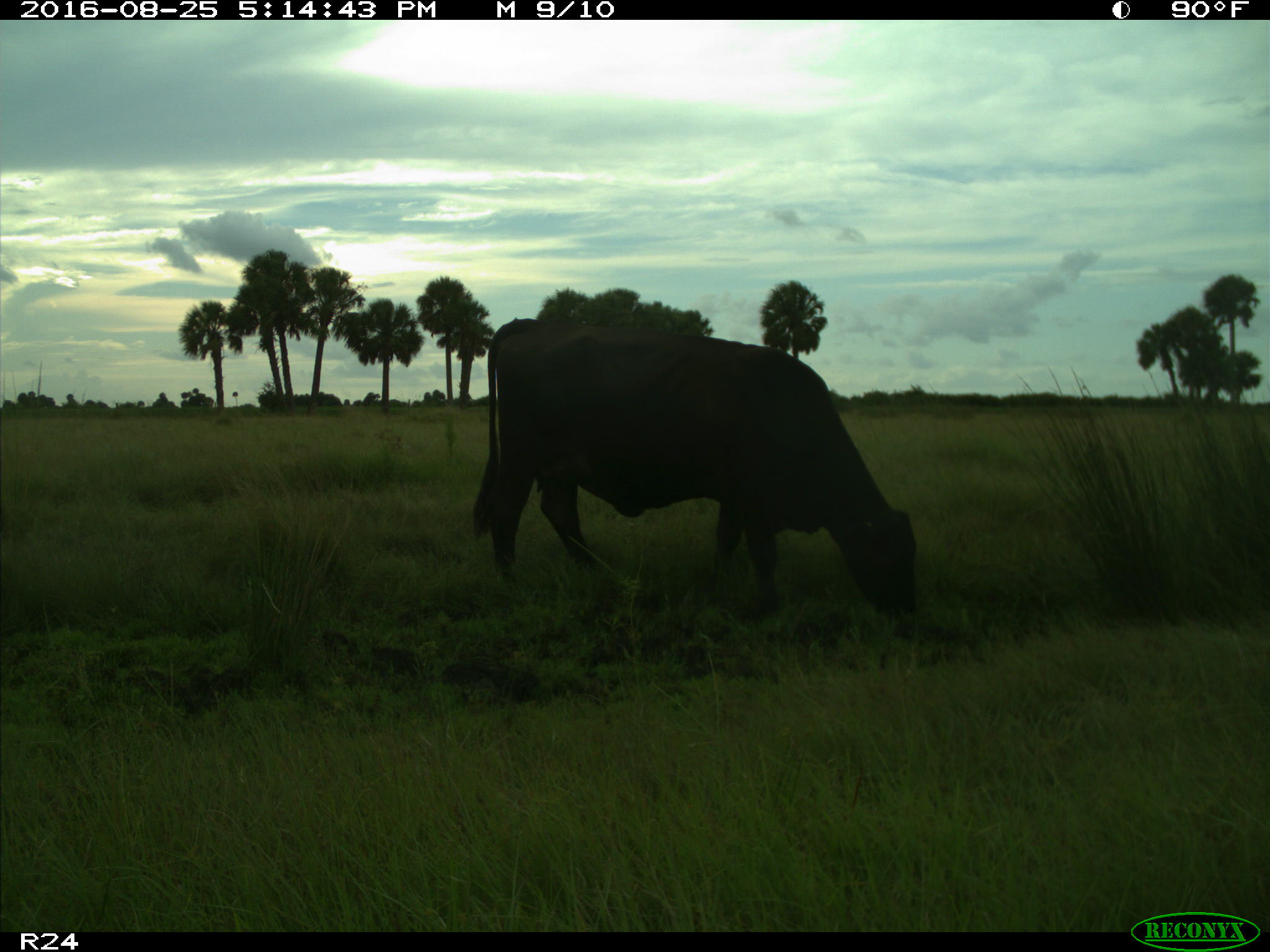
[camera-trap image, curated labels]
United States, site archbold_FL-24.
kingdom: Animalia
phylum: Chordata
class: Mammalia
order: Artiodactyla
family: Bovidae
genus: Bos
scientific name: Bos taurus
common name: domestic cow